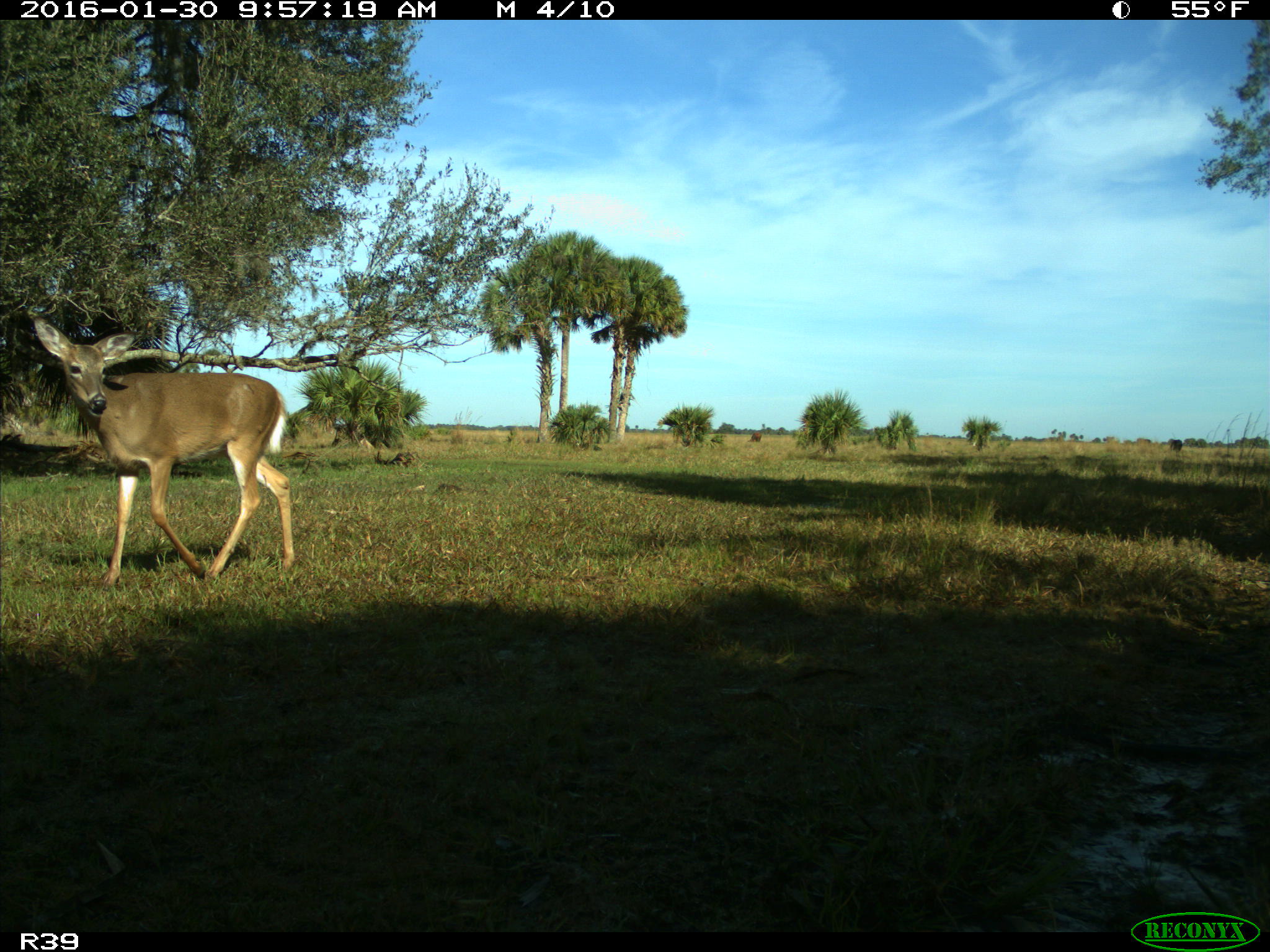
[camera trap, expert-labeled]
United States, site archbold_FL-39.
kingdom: Animalia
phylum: Chordata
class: Mammalia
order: Artiodactyla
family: Cervidae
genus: Odocoileus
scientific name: Odocoileus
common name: deer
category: unidentified deer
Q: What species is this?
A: Unidentified deer (deer) (Odocoileus).